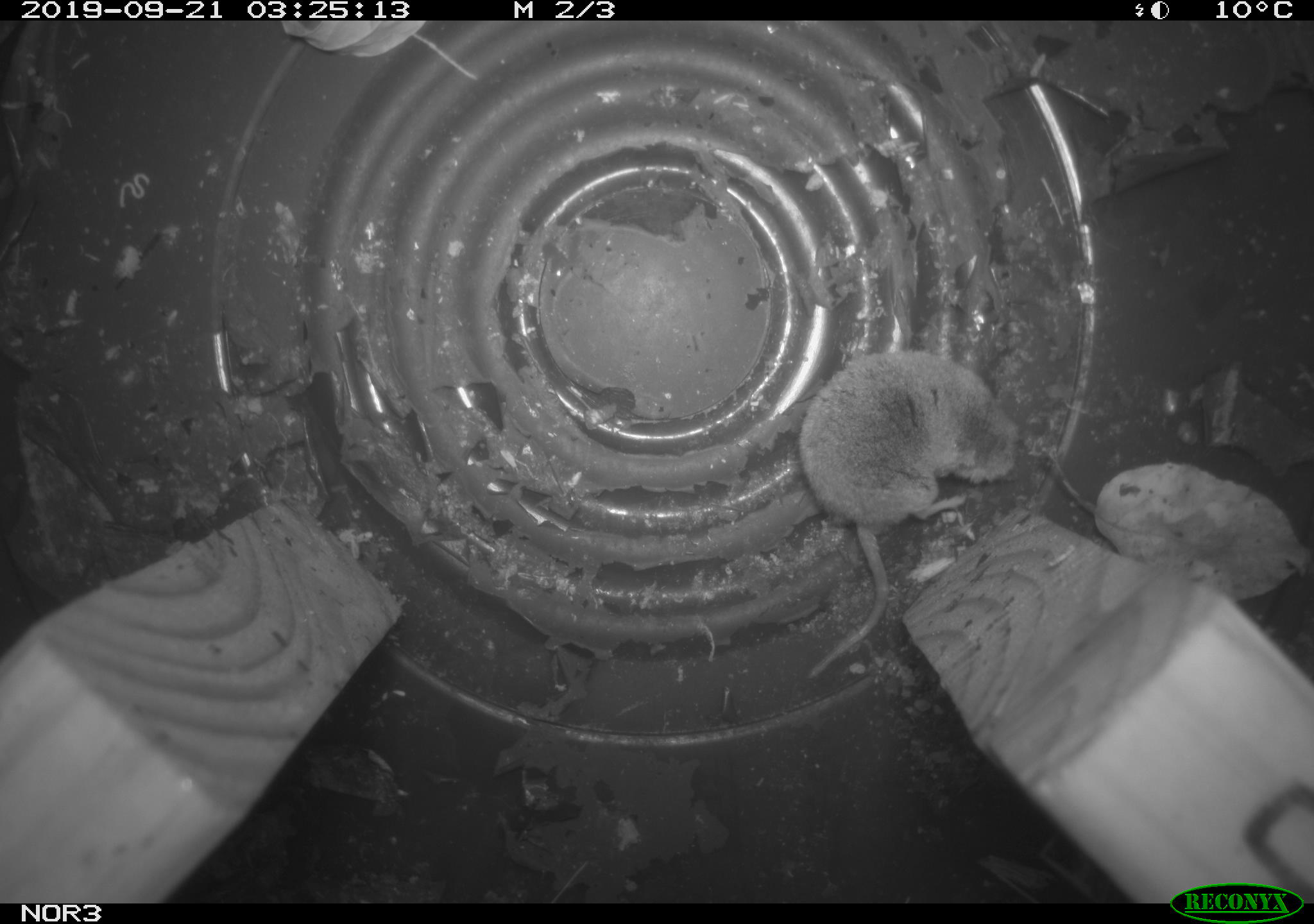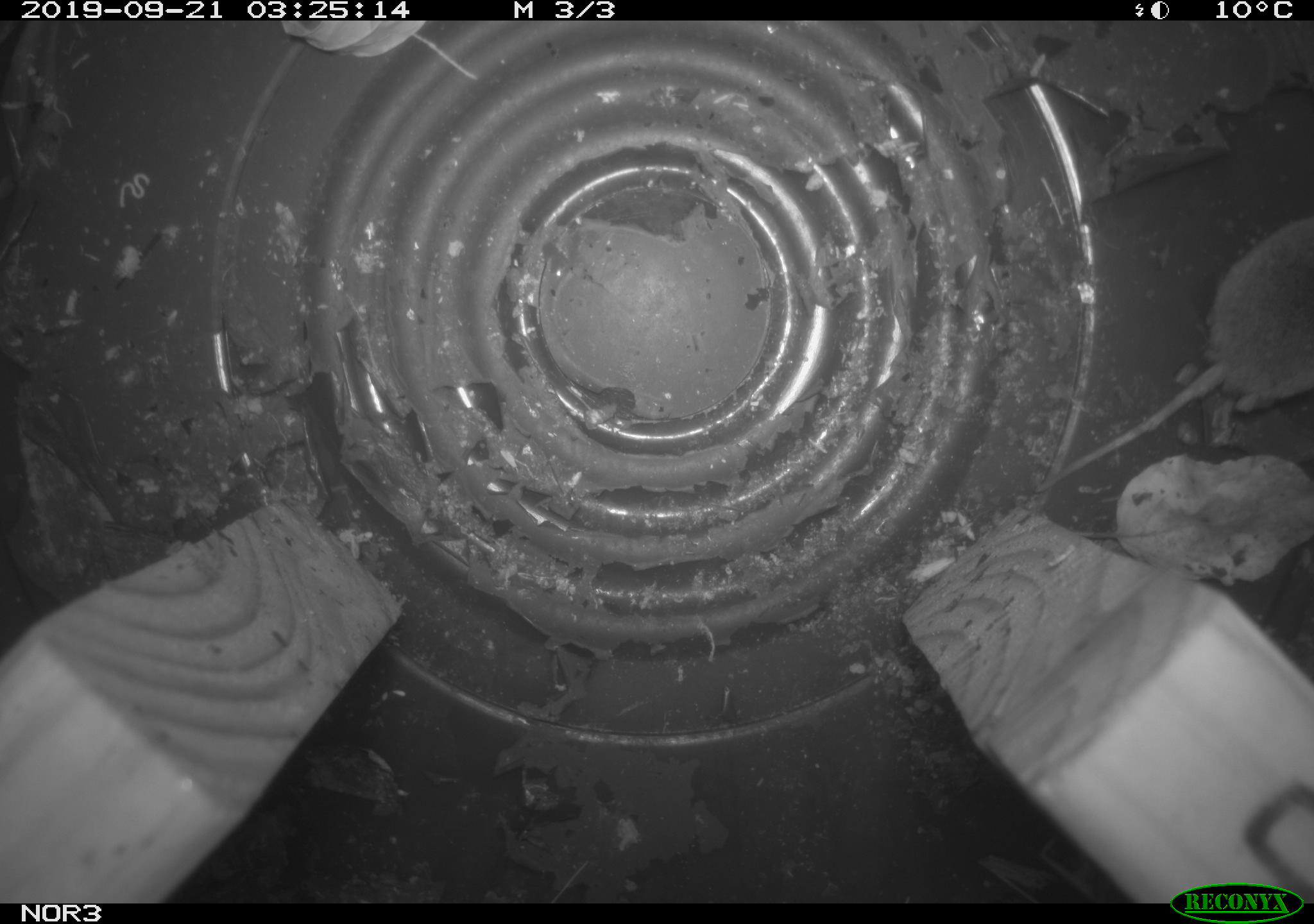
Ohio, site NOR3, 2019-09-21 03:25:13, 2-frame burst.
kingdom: Animalia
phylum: Chordata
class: Mammalia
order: Eulipotyphla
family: Soricidae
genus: Sorex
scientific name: Sorex cinereus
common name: masked shrew